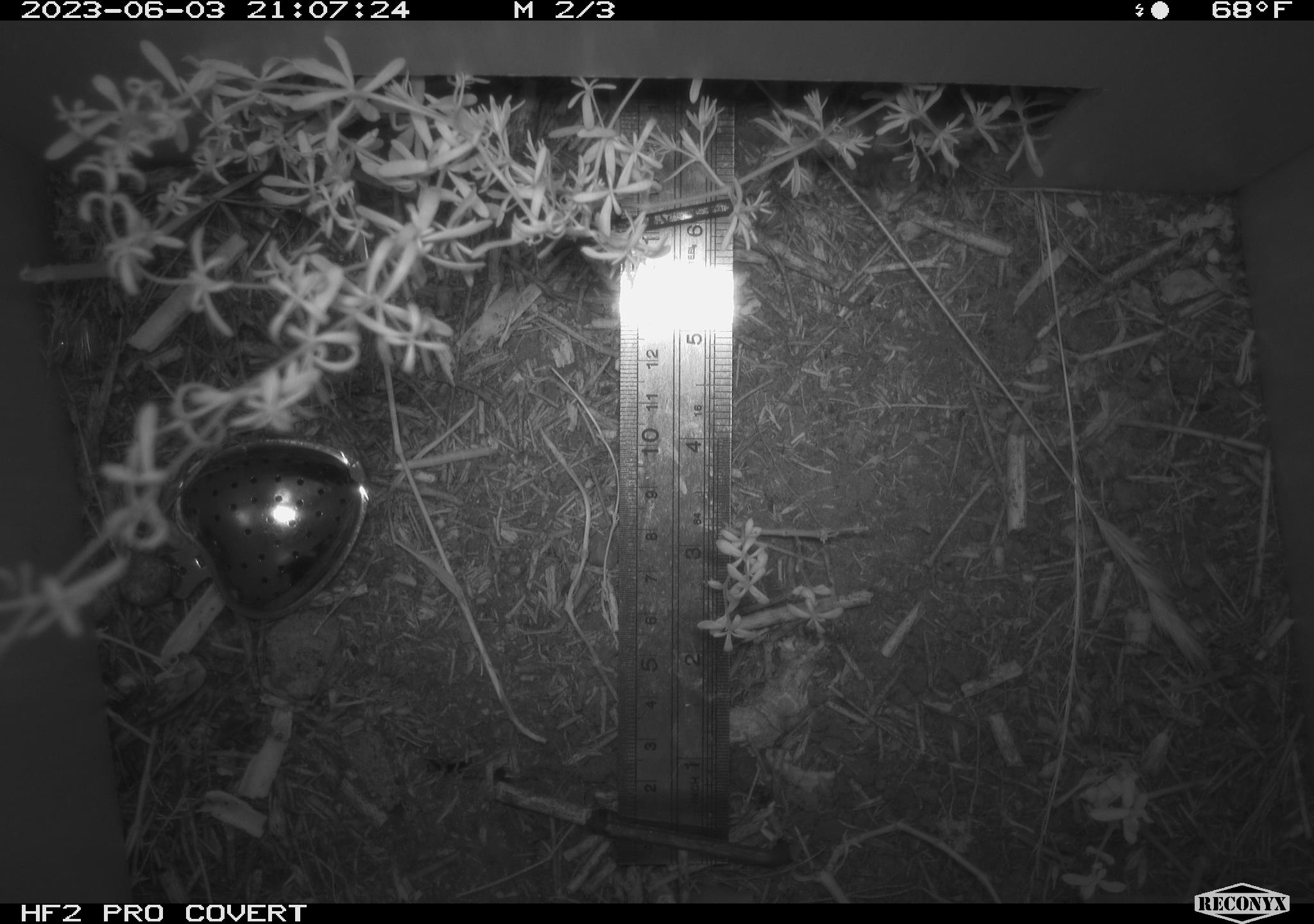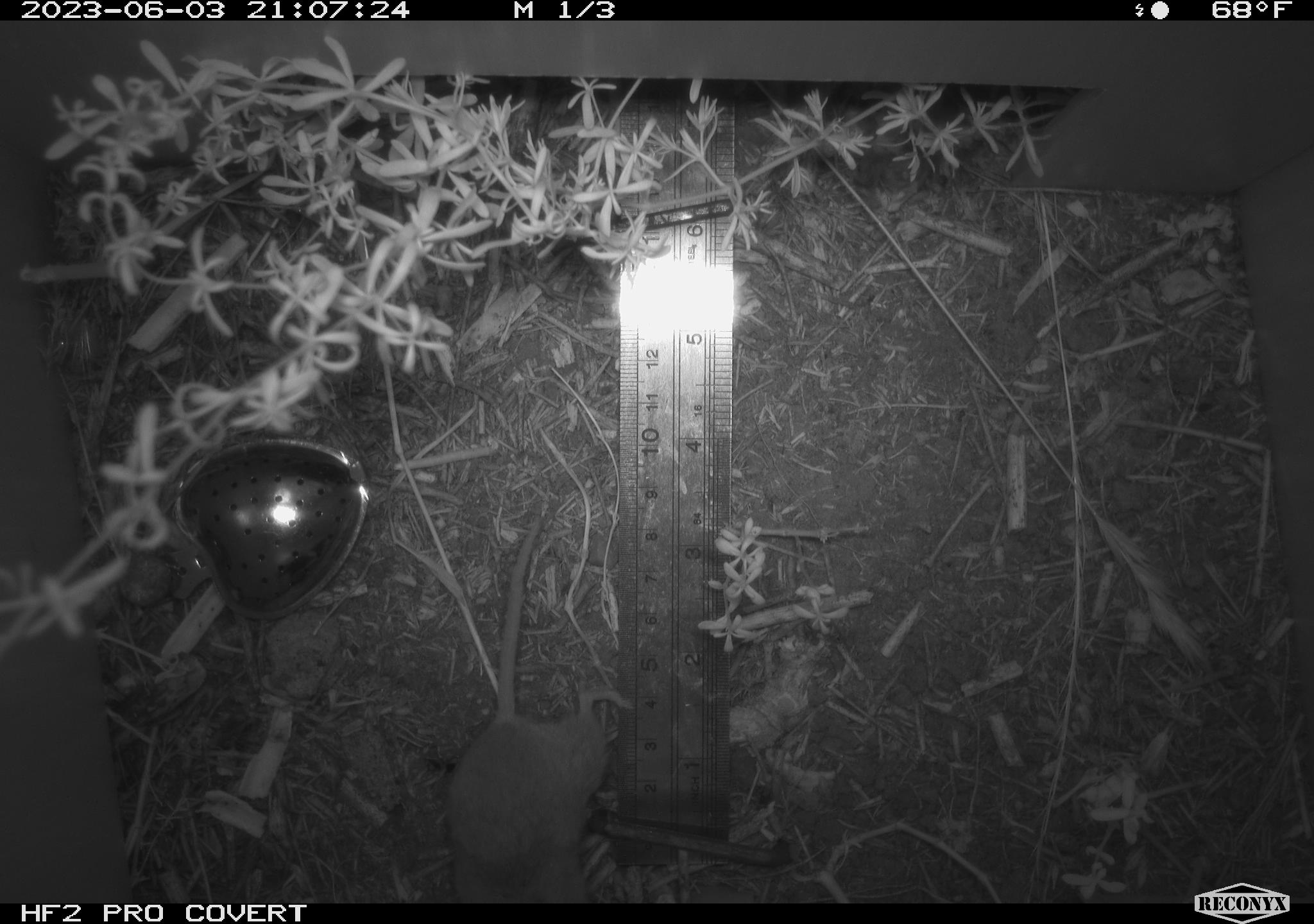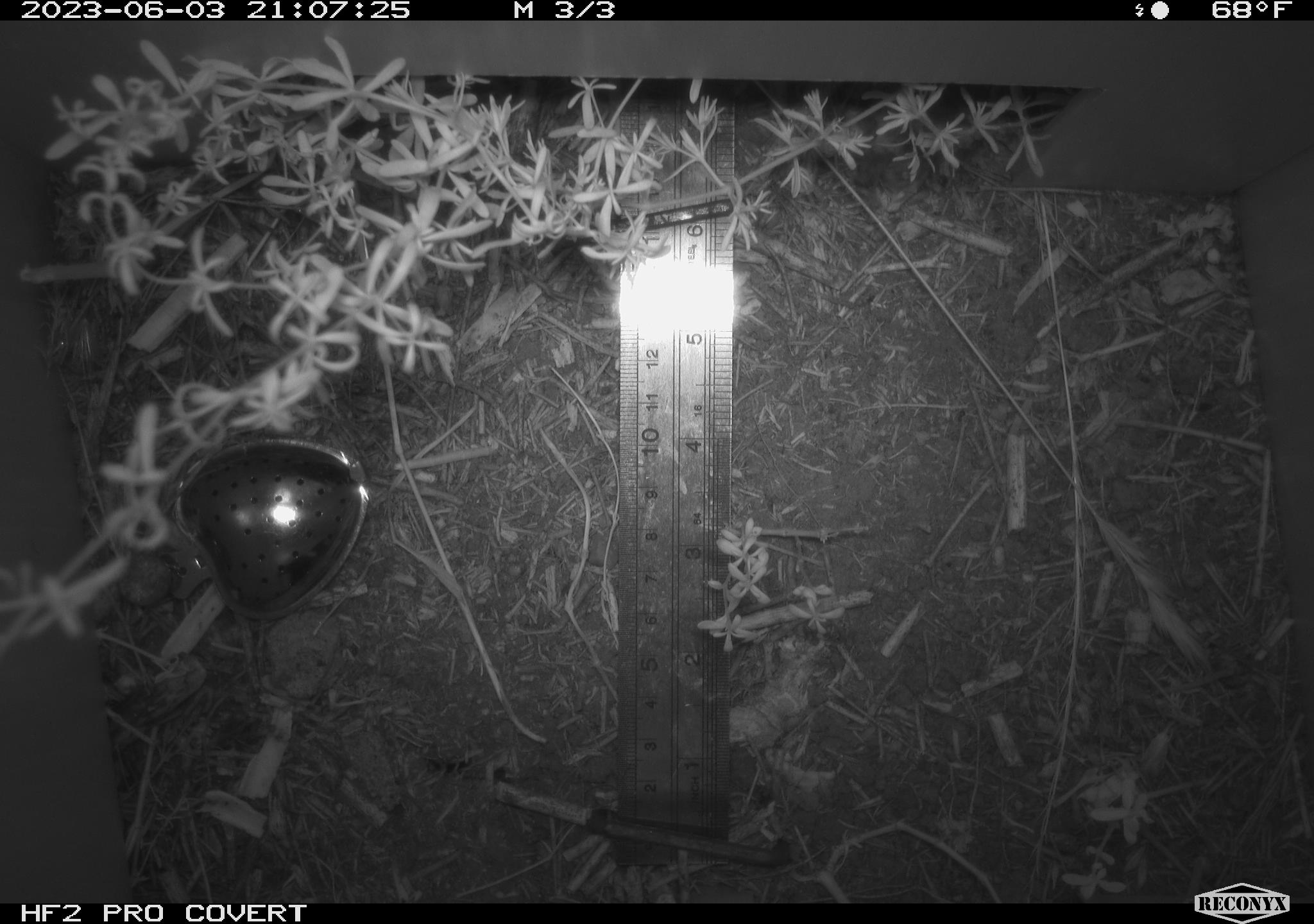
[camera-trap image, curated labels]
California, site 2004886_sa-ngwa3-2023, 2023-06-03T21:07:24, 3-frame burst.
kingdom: Animalia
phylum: Chordata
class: Mammalia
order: Rodentia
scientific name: Rodentia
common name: mouse species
Mouse species (Rodentia).